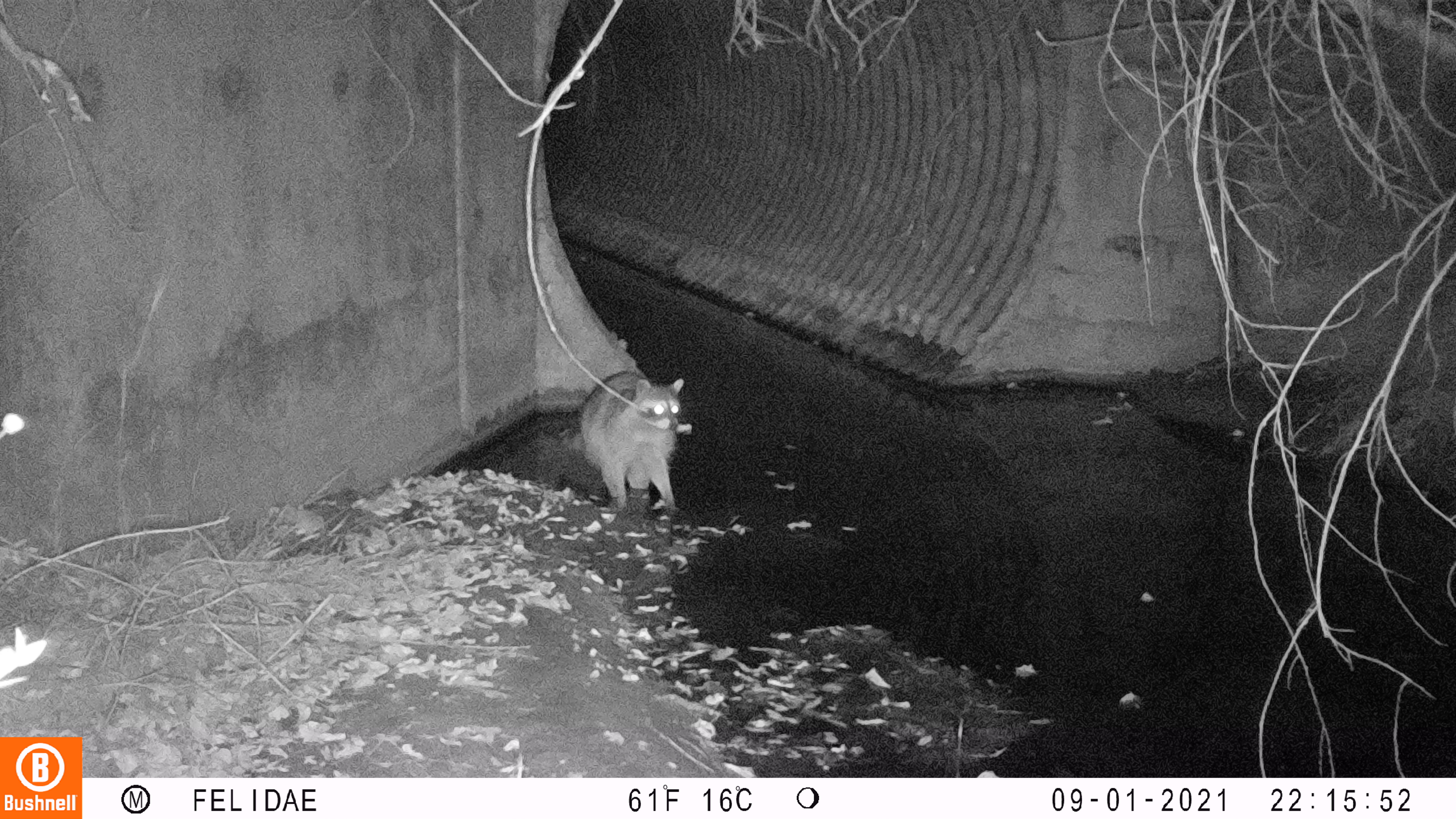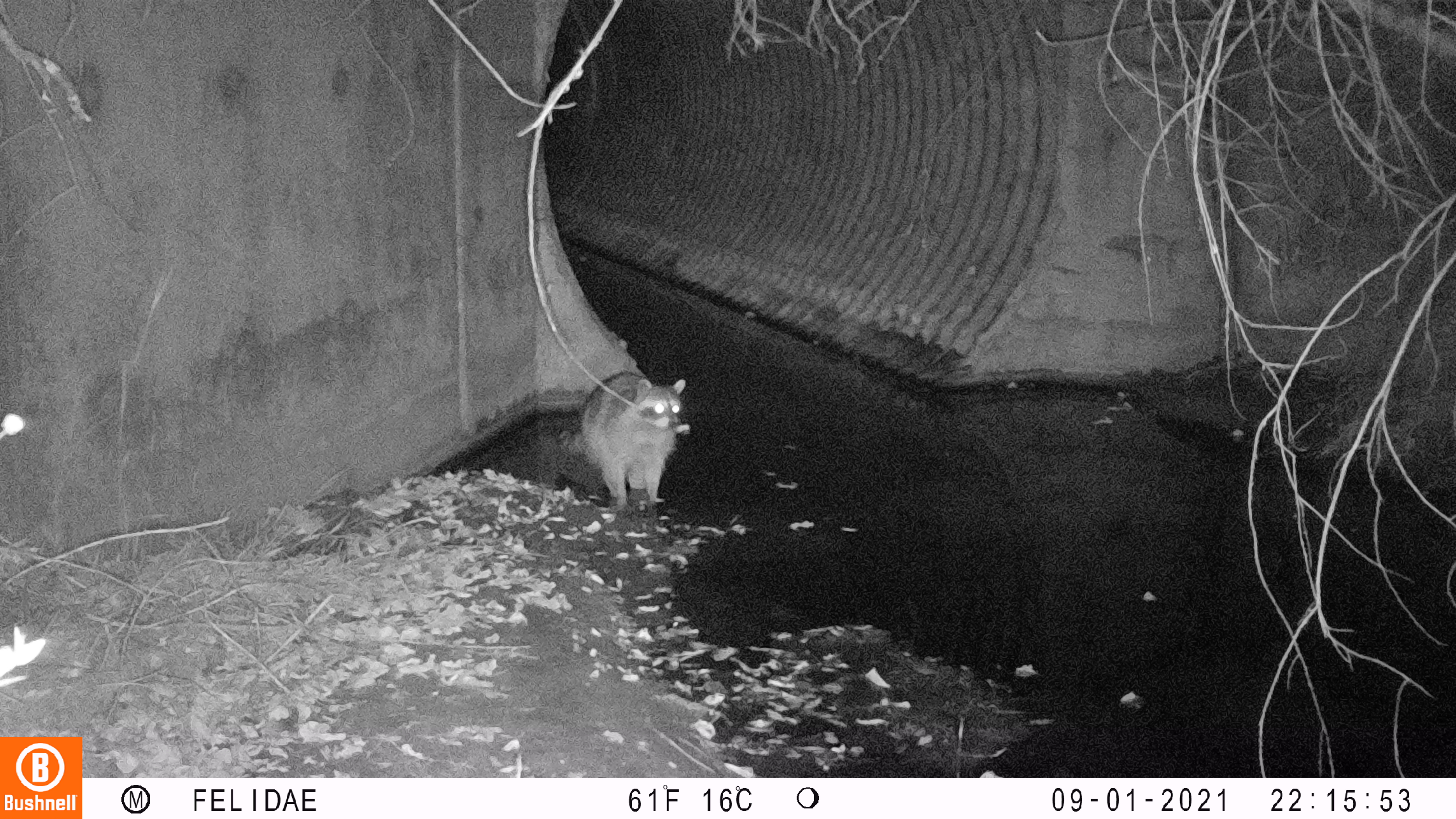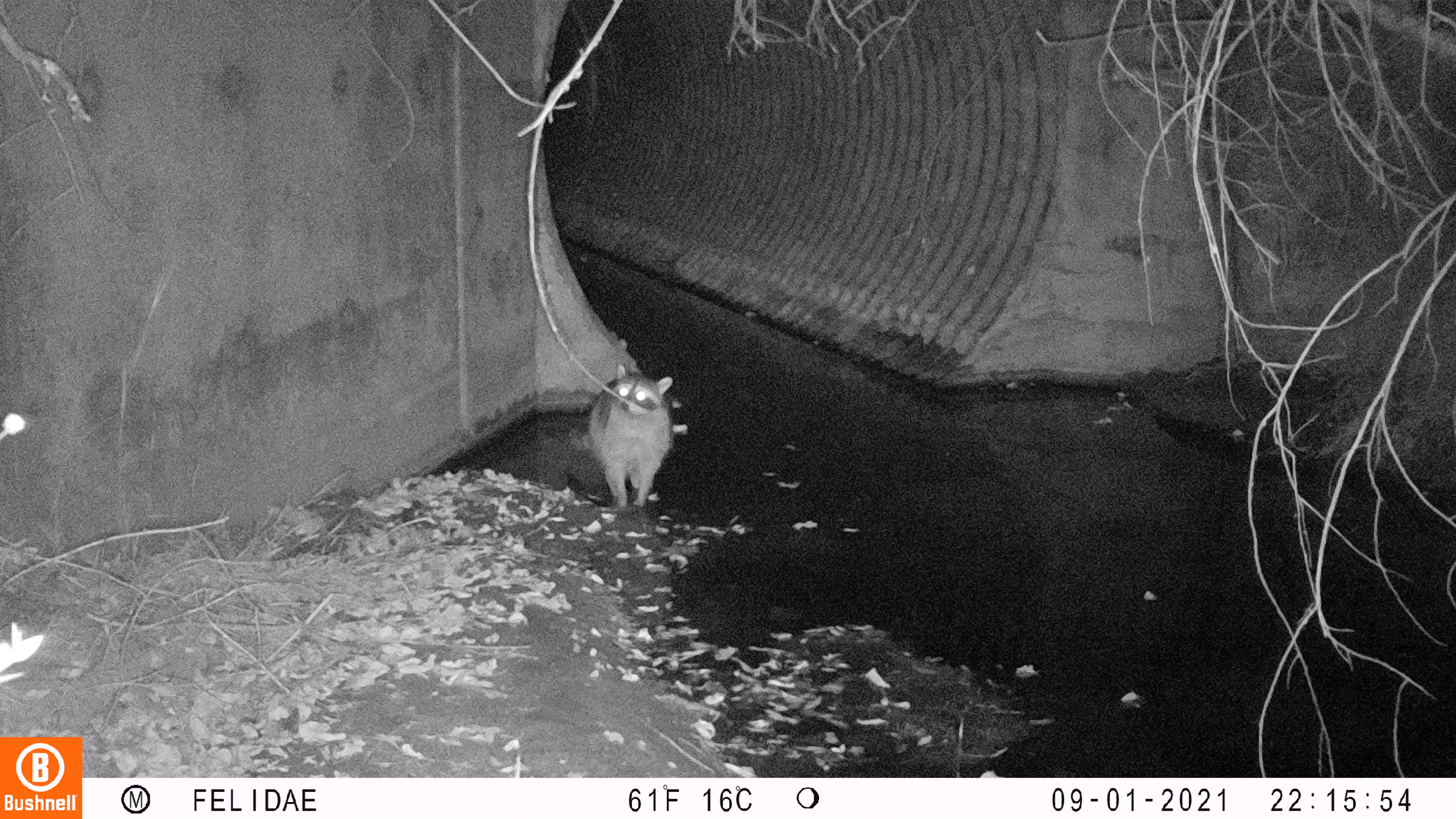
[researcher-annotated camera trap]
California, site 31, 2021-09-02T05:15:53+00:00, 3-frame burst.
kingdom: Animalia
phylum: Chordata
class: Mammalia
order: Carnivora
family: Procyonidae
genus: Procyon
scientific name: Procyon lotor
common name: raccoon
Raccoon (Procyon lotor).